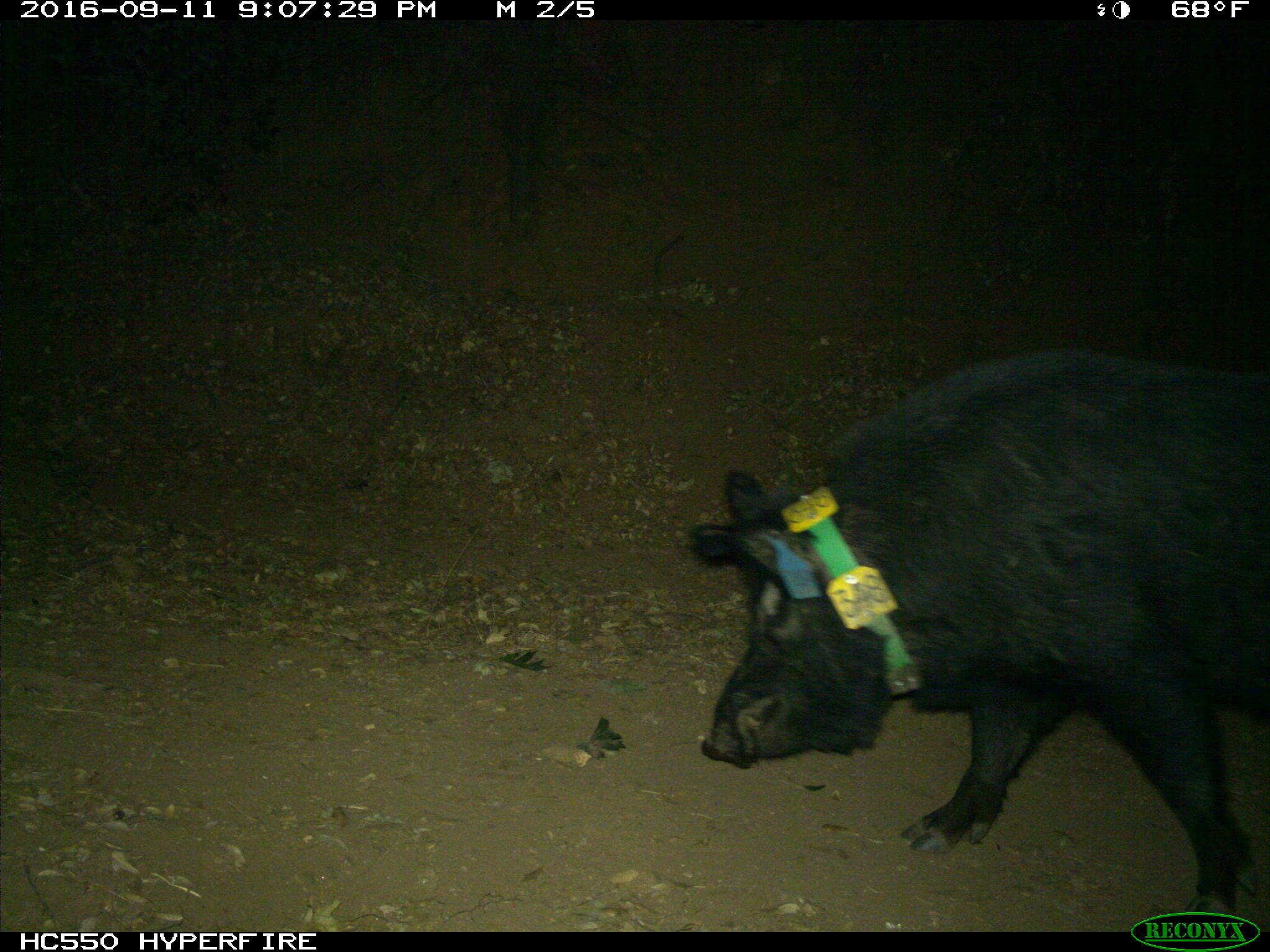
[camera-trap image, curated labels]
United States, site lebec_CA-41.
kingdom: Animalia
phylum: Chordata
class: Mammalia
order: Artiodactyla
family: Suidae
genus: Sus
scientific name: Sus scrofa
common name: wild boar